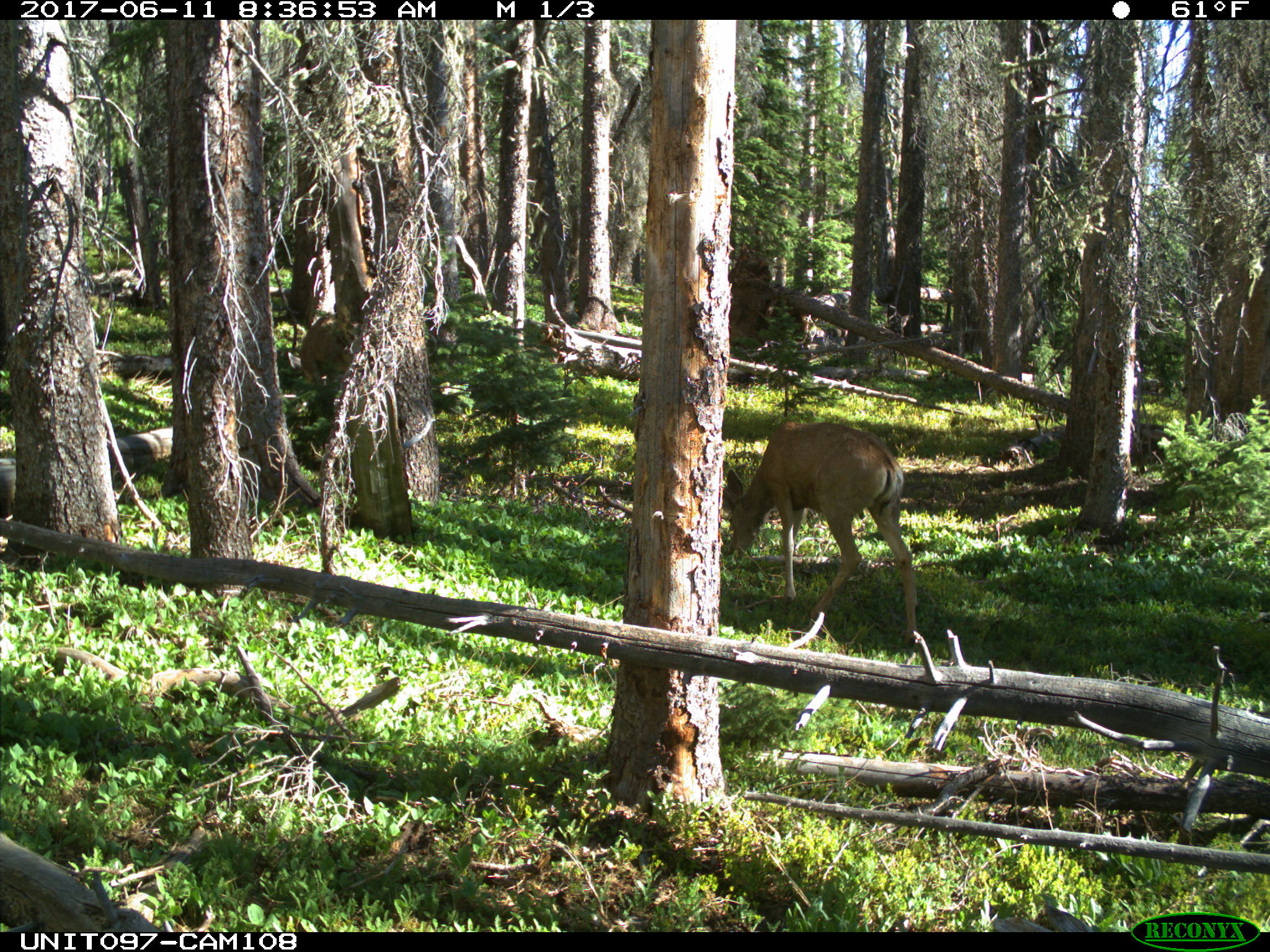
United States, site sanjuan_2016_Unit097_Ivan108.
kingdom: Animalia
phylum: Chordata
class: Mammalia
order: Artiodactyla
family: Cervidae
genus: Odocoileus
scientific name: Odocoileus hemionus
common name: mule deer